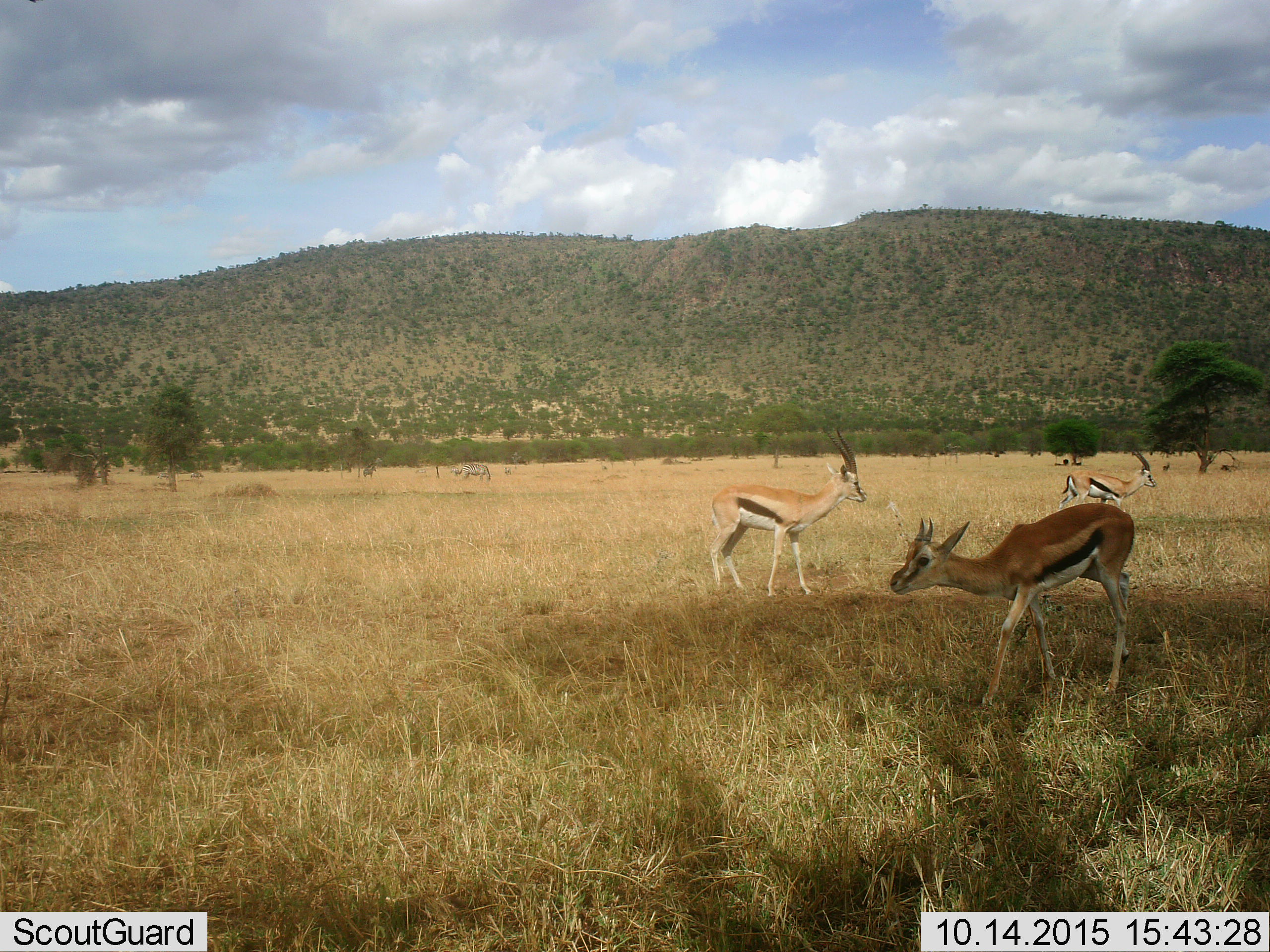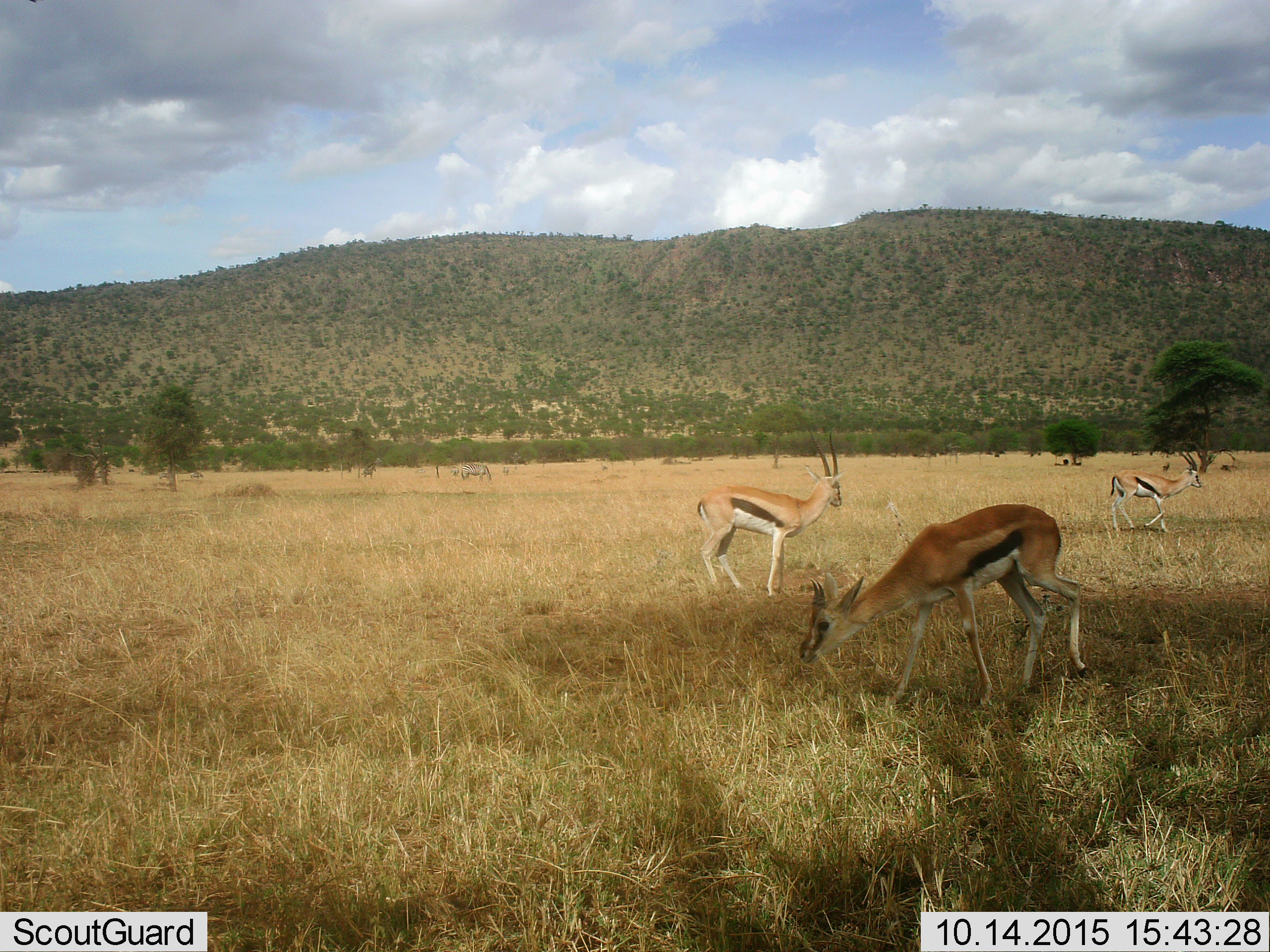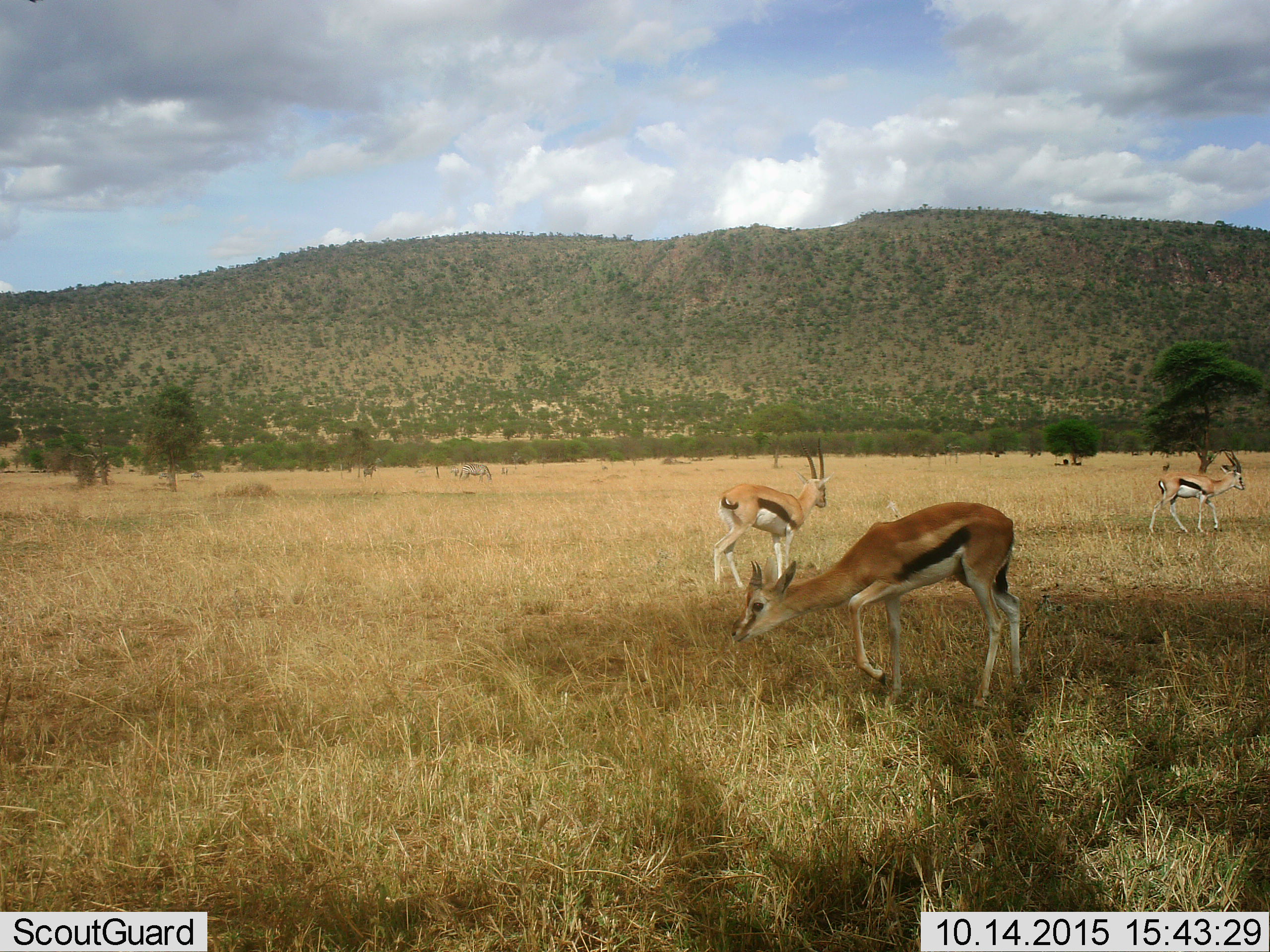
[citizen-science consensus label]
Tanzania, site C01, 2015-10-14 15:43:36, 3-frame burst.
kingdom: Animalia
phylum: Chordata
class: Mammalia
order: Artiodactyla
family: Bovidae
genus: Eudorcas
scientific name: Eudorcas thomsonii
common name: thomson's gazelle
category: gazellethomsons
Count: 3.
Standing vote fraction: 33%.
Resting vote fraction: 6%.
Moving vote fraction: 72%.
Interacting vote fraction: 0%.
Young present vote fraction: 39%.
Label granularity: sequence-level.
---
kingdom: Animalia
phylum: Chordata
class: Mammalia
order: Perissodactyla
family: Equidae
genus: Equus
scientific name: Equus quagga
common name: plains zebra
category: zebra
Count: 2.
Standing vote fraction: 57%.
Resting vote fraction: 0%.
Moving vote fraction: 29%.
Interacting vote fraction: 0%.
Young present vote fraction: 14%.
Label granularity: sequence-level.